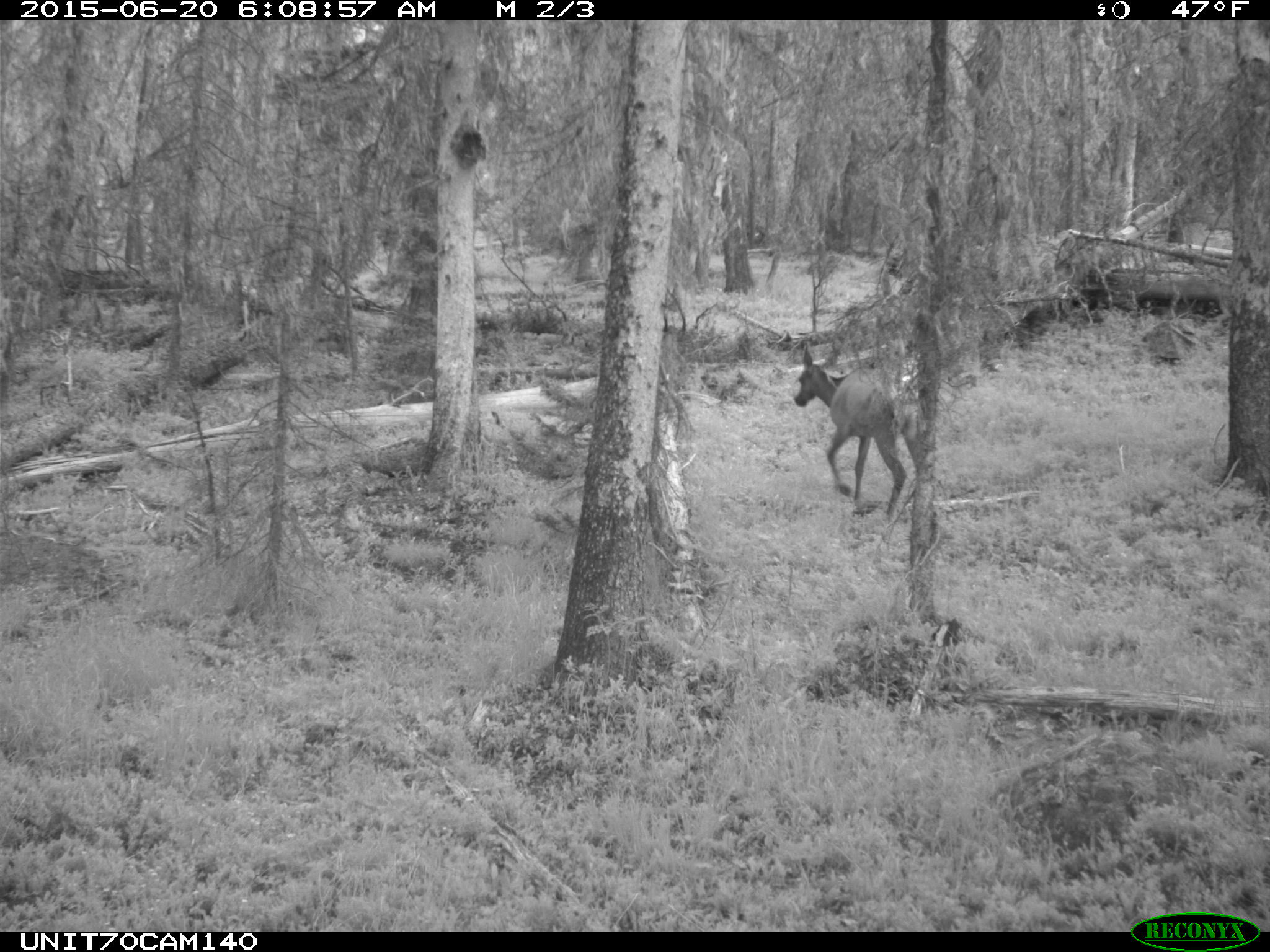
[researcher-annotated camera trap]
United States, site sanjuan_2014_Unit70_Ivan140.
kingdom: Animalia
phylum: Chordata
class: Mammalia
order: Artiodactyla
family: Cervidae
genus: Cervus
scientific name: Cervus elaphus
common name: red deer